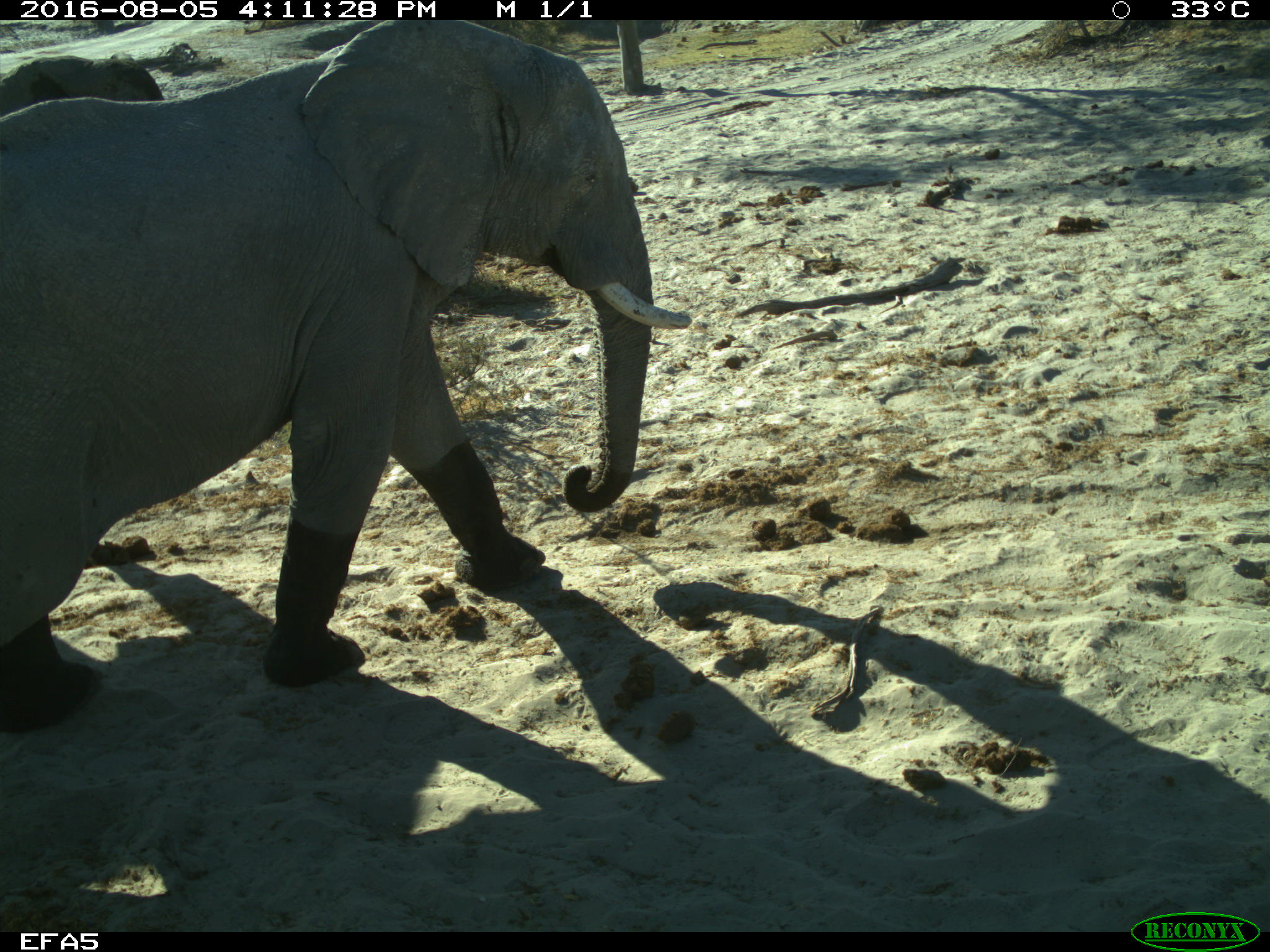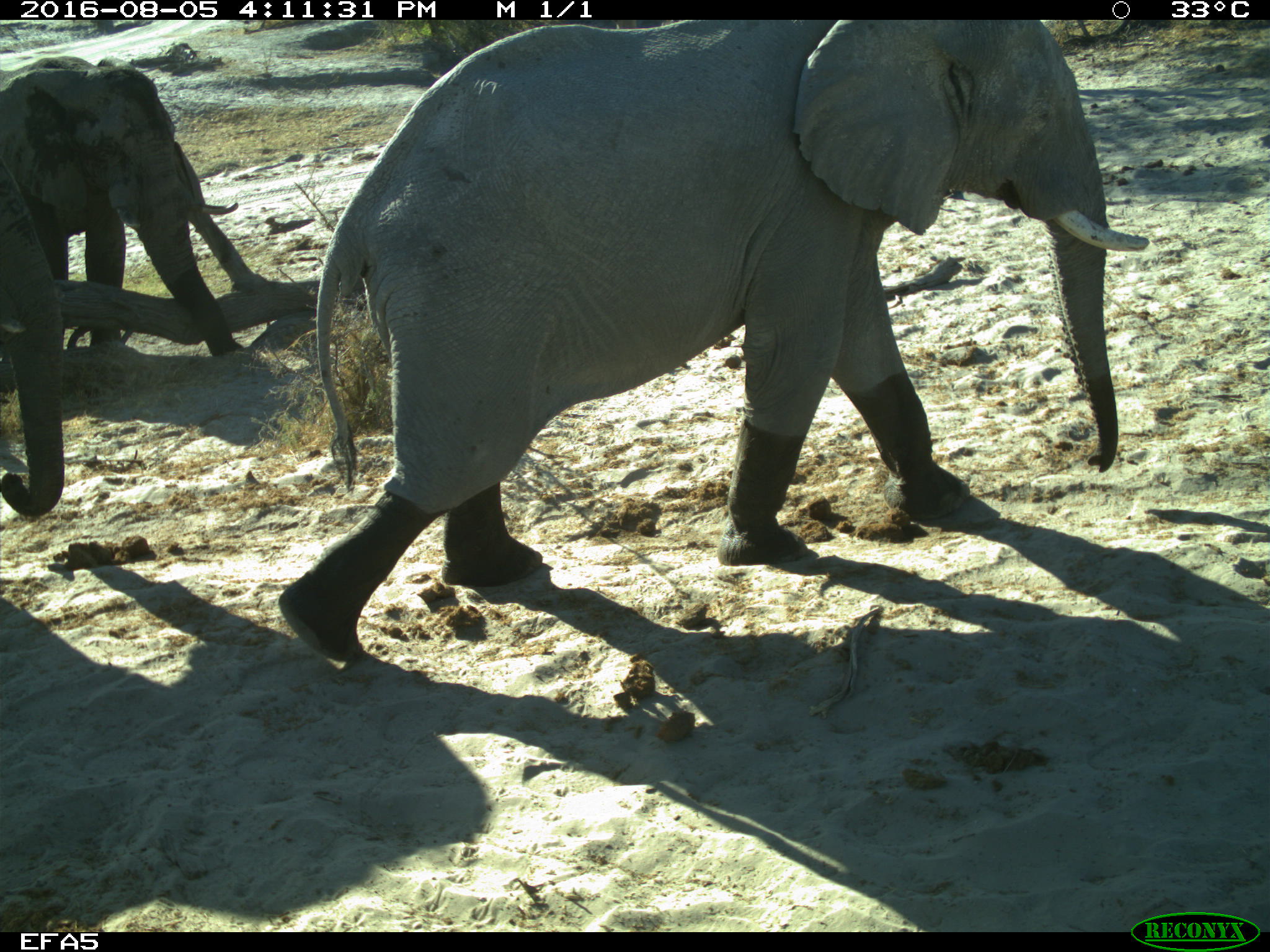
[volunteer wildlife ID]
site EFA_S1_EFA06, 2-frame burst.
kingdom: Animalia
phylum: Chordata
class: Mammalia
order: Proboscidea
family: Elephantidae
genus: Loxodonta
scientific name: Loxodonta africana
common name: african bush elephant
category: elephant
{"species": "elephant (african bush elephant) (Loxodonta africana)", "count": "2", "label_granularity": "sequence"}